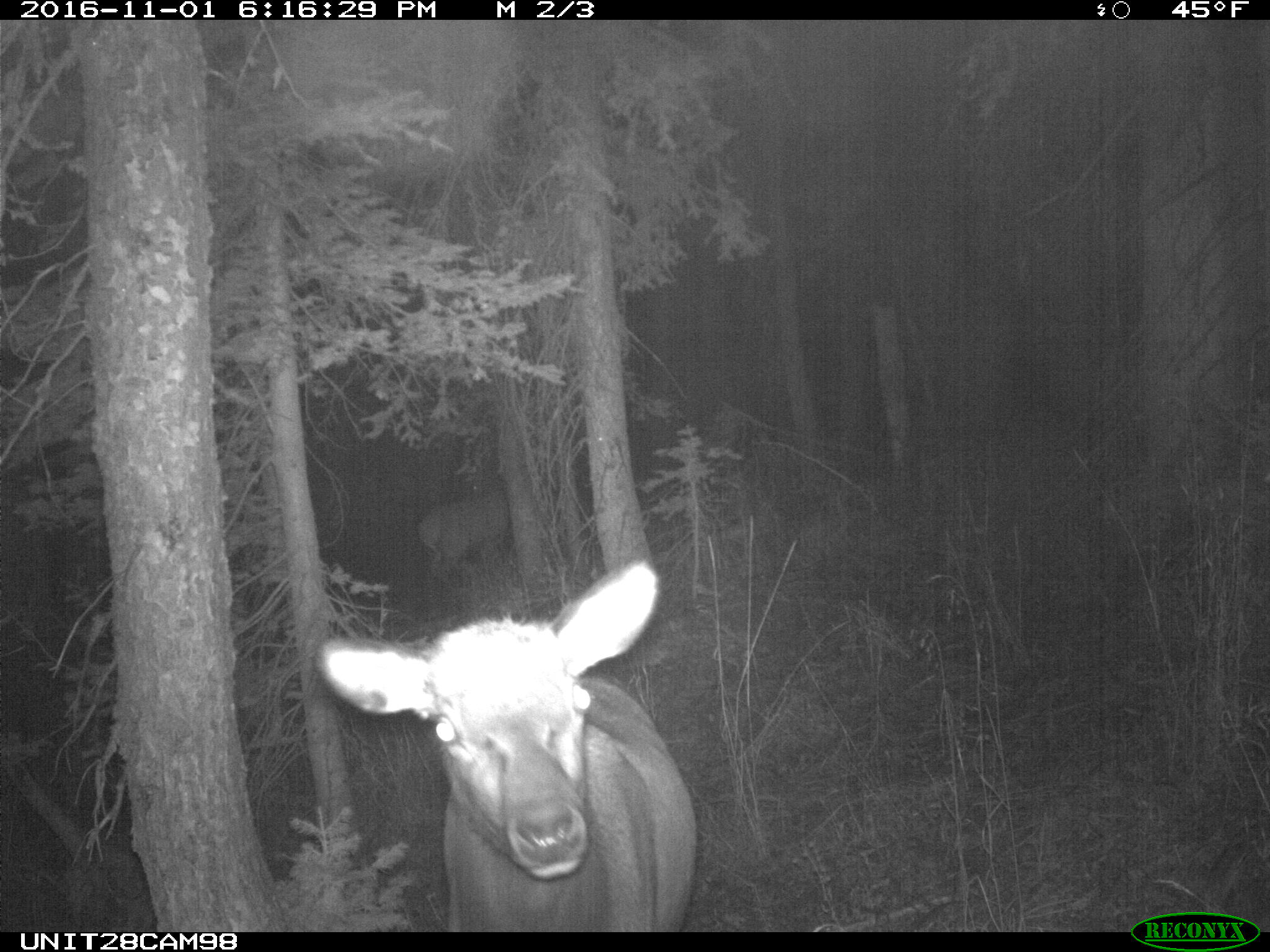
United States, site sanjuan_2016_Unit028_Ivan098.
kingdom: Animalia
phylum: Chordata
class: Mammalia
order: Artiodactyla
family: Cervidae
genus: Cervus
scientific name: Cervus elaphus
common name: red deer